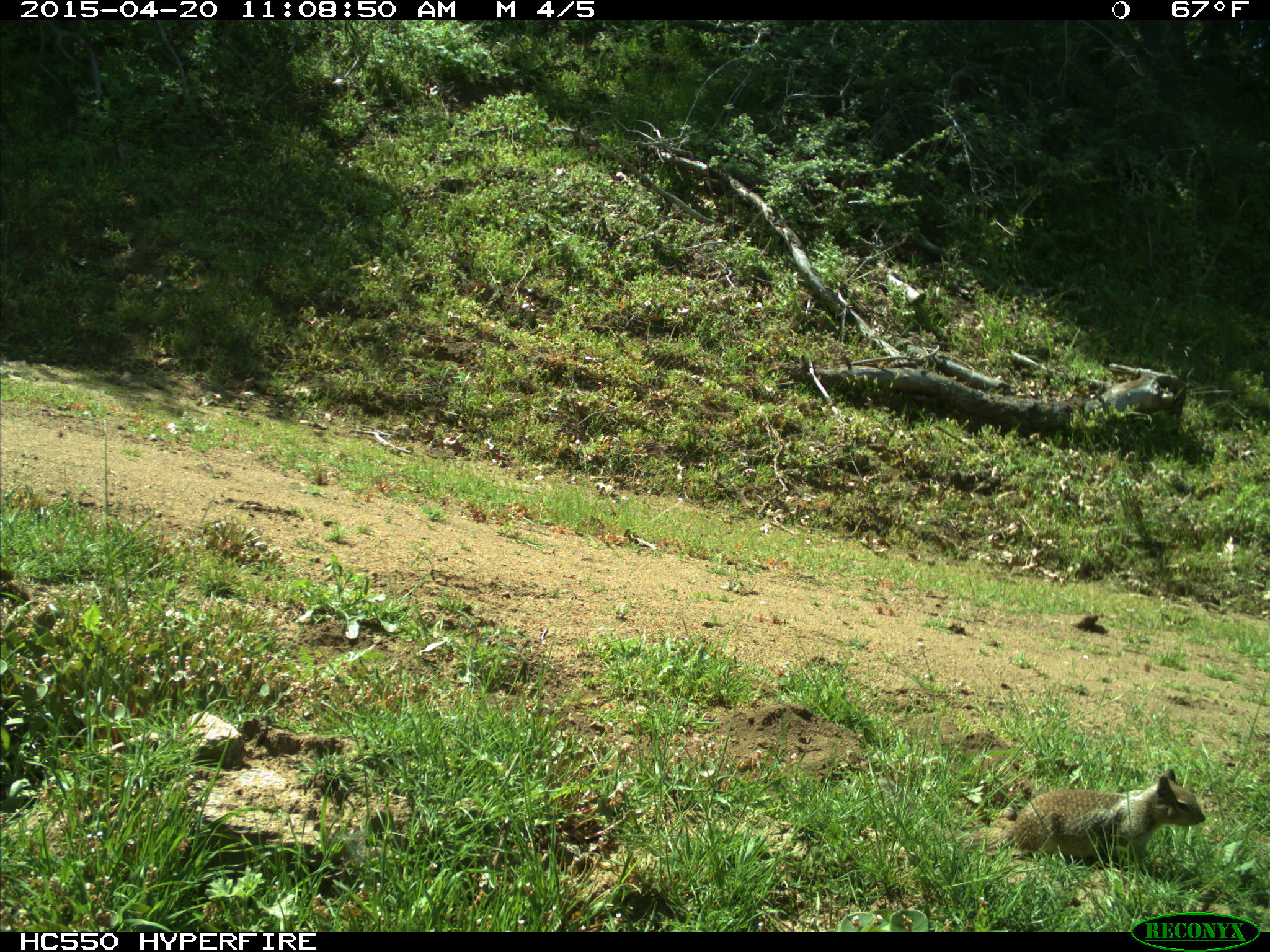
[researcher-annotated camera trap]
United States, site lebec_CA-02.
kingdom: Animalia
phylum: Chordata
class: Mammalia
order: Rodentia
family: Sciuridae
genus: Otospermophilus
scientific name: Otospermophilus beecheyi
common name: california ground squirrel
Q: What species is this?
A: Otospermophilus beecheyi (california ground squirrel).